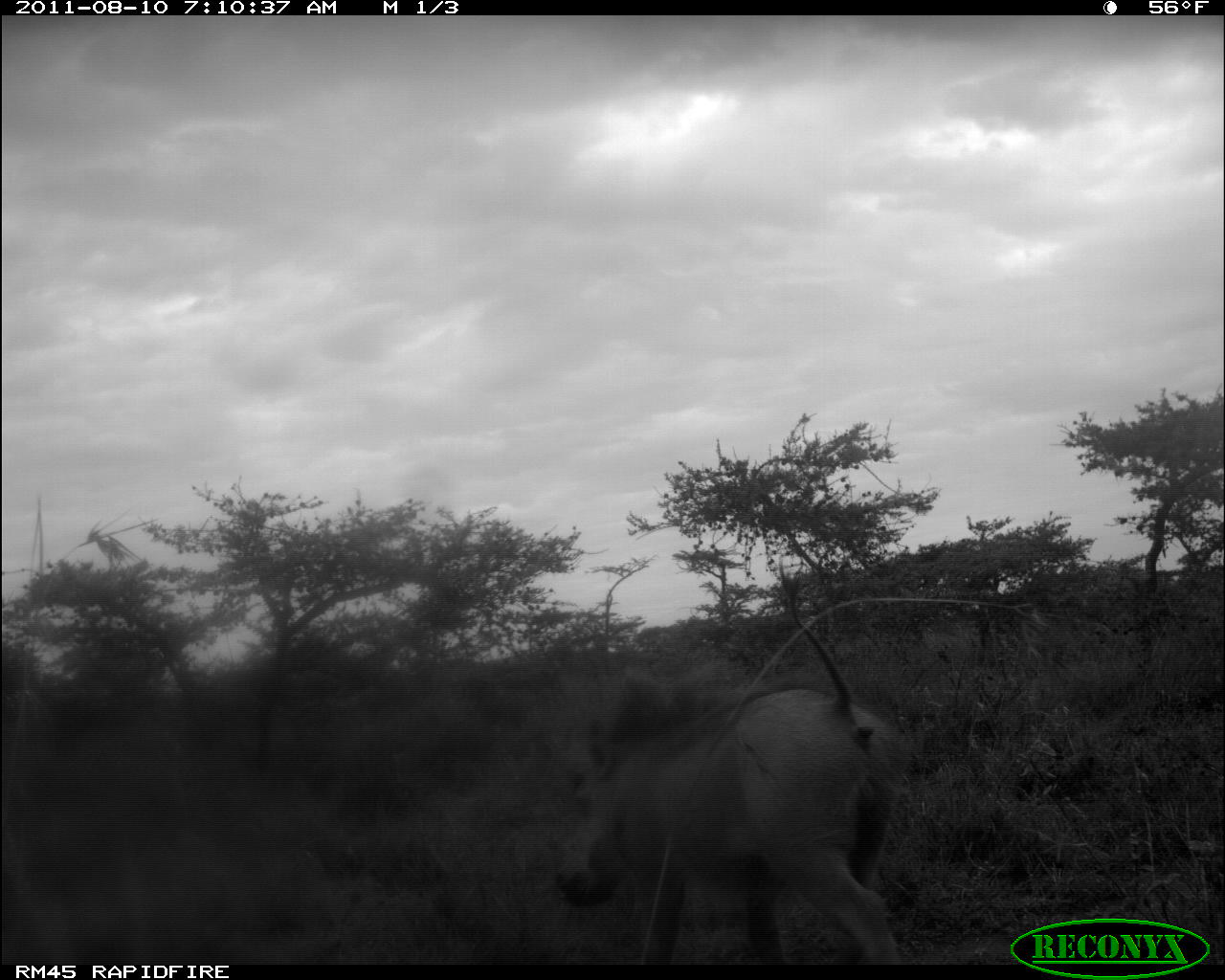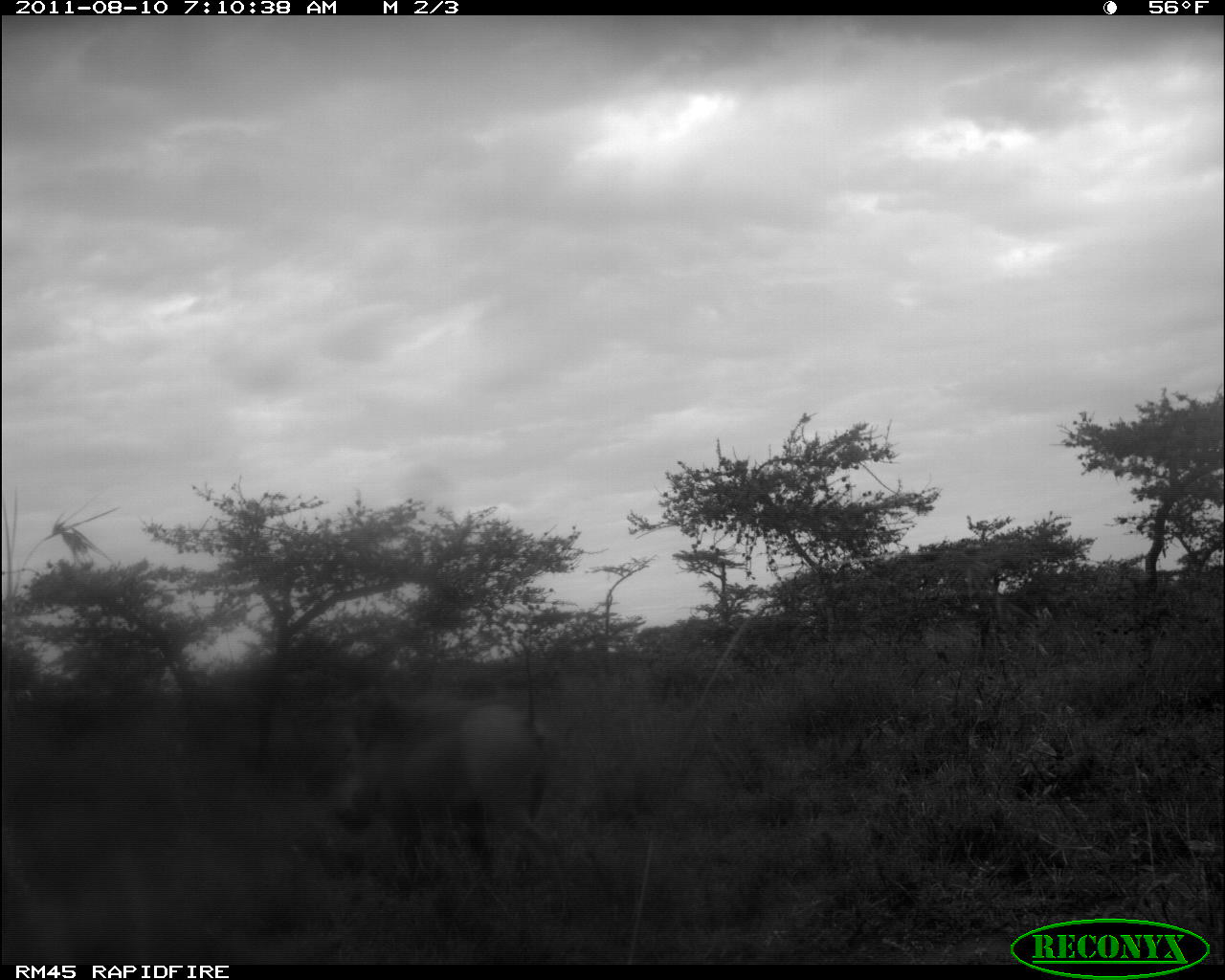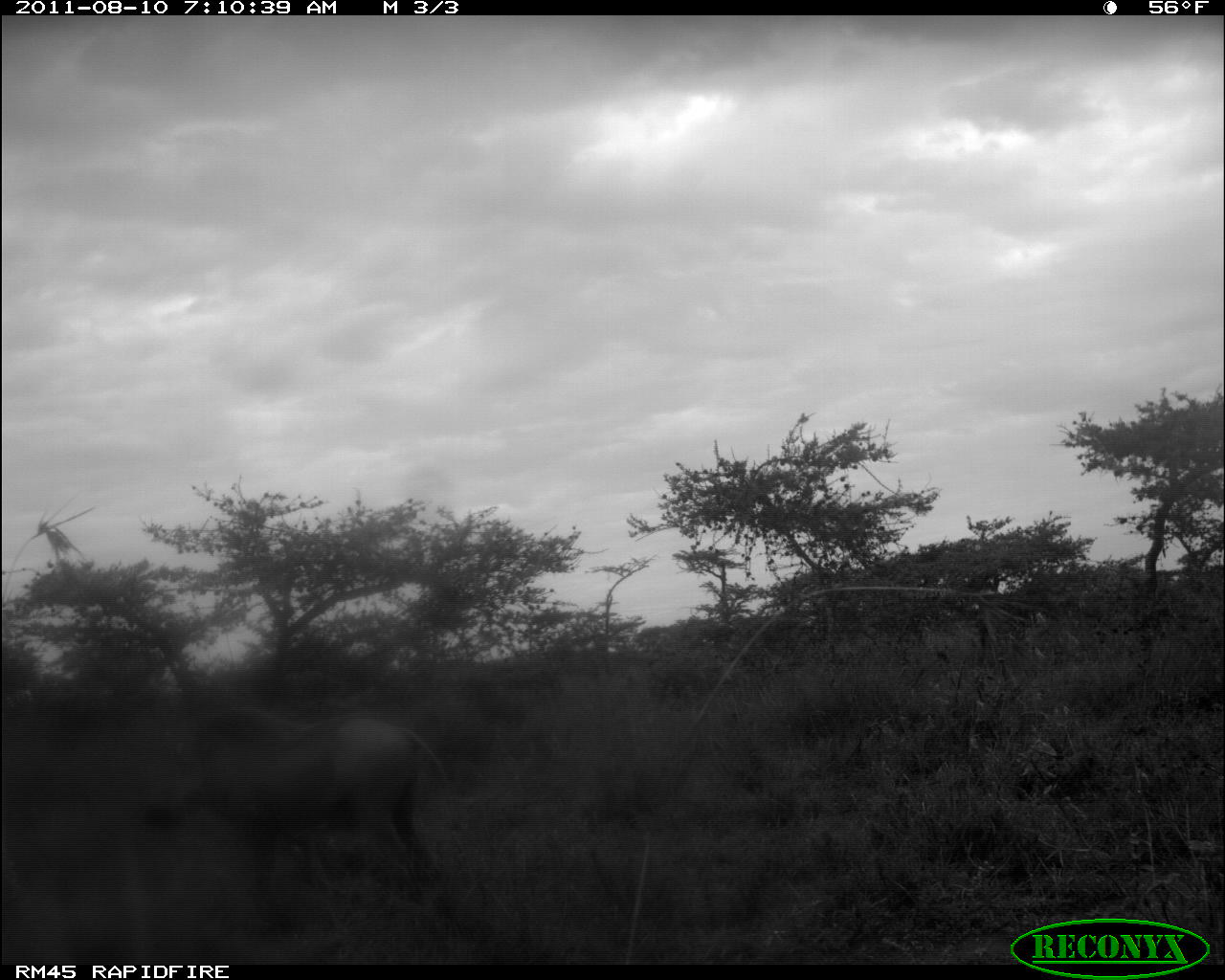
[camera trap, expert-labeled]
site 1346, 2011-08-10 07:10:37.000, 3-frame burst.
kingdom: Animalia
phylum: Chordata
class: Mammalia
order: Artiodactyla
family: Suidae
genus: Phacochoerus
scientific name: Phacochoerus africanus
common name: common warthog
Phacochoerus africanus (common warthog), count 1.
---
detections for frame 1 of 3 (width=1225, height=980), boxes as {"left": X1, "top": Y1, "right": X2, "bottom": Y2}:
phacochoerus africanus: {"left": 555, "top": 561, "right": 903, "bottom": 965}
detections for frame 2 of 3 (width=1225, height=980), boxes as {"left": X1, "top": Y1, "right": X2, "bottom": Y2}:
phacochoerus africanus: {"left": 326, "top": 696, "right": 558, "bottom": 958}